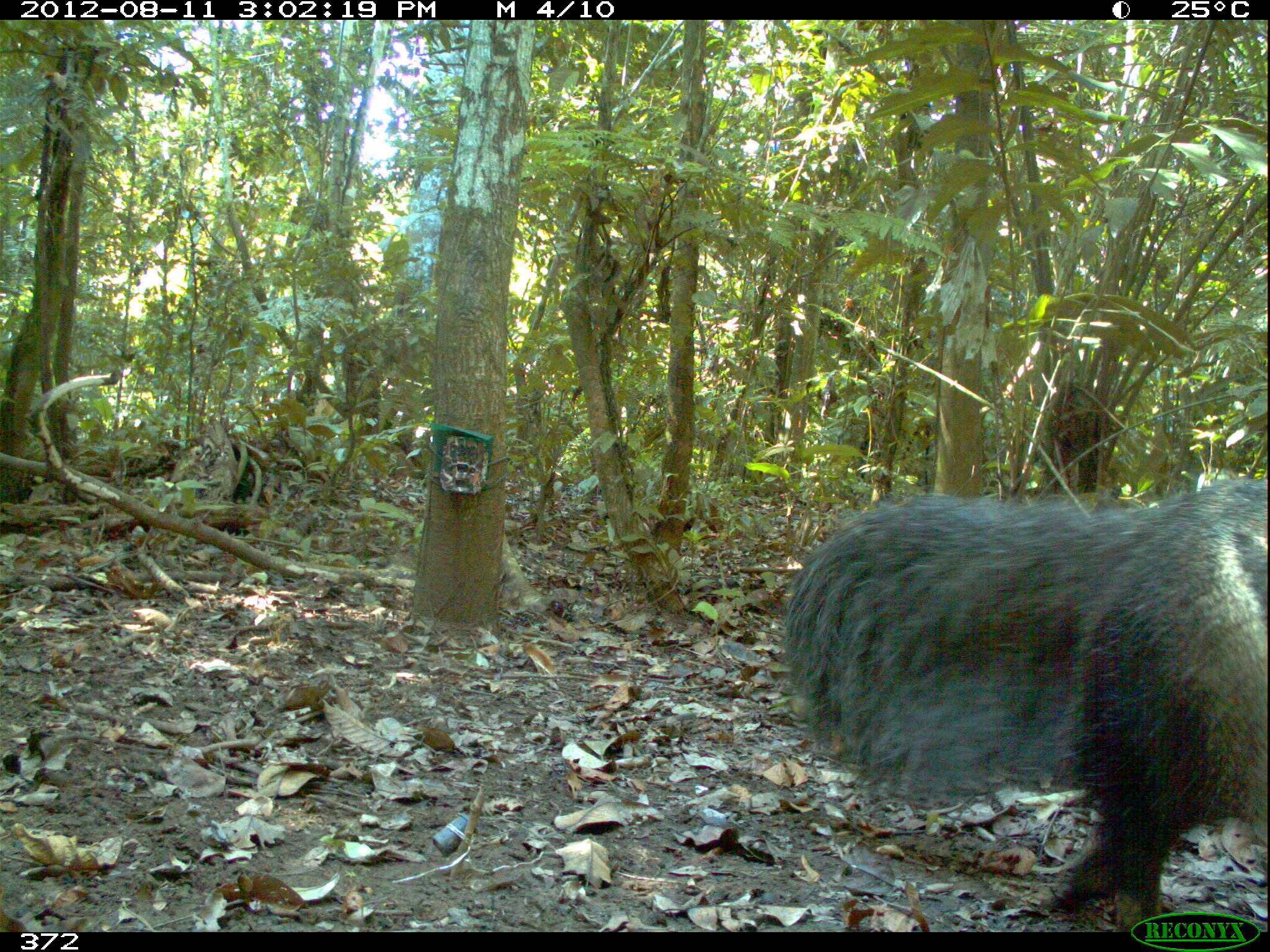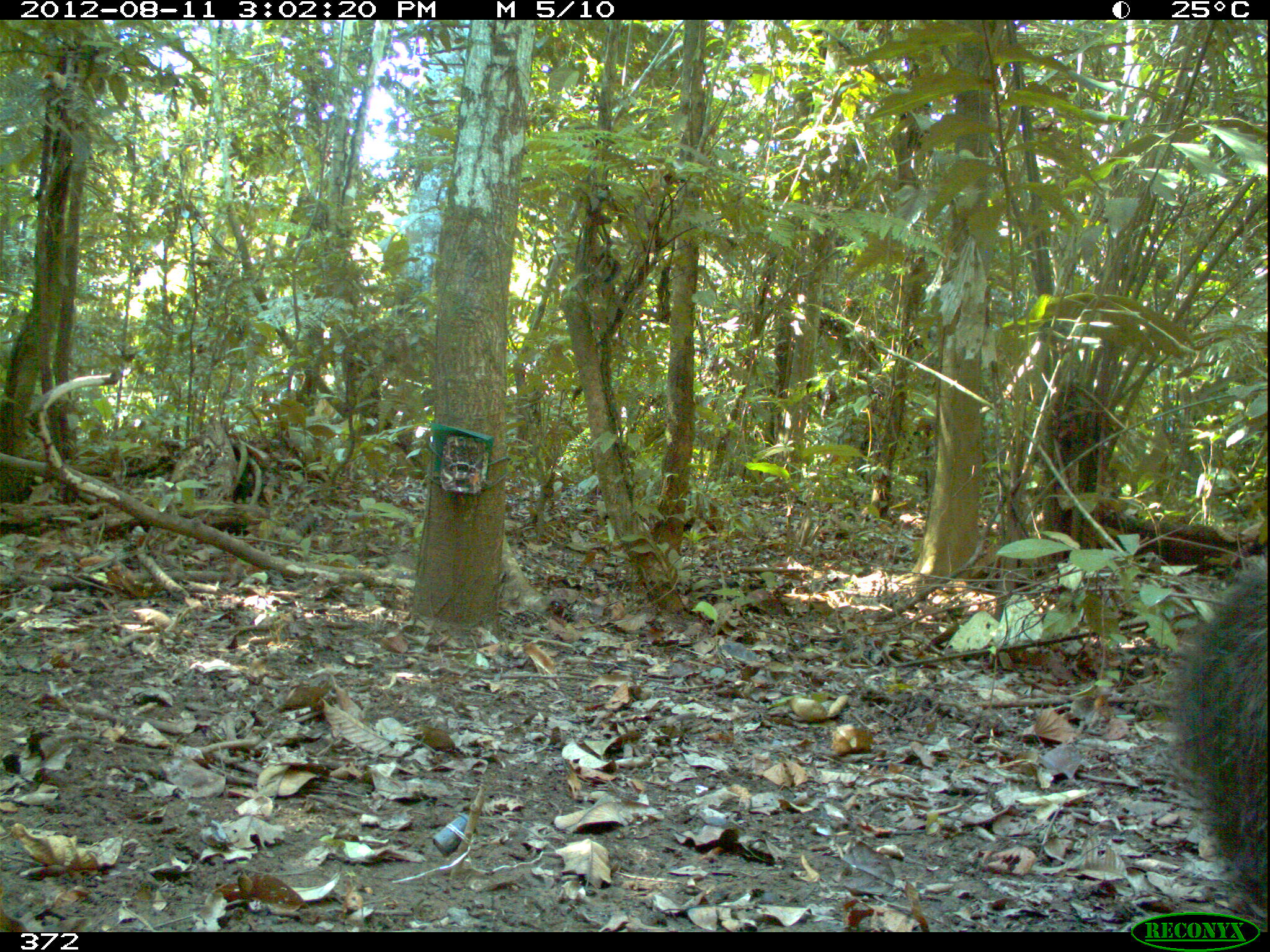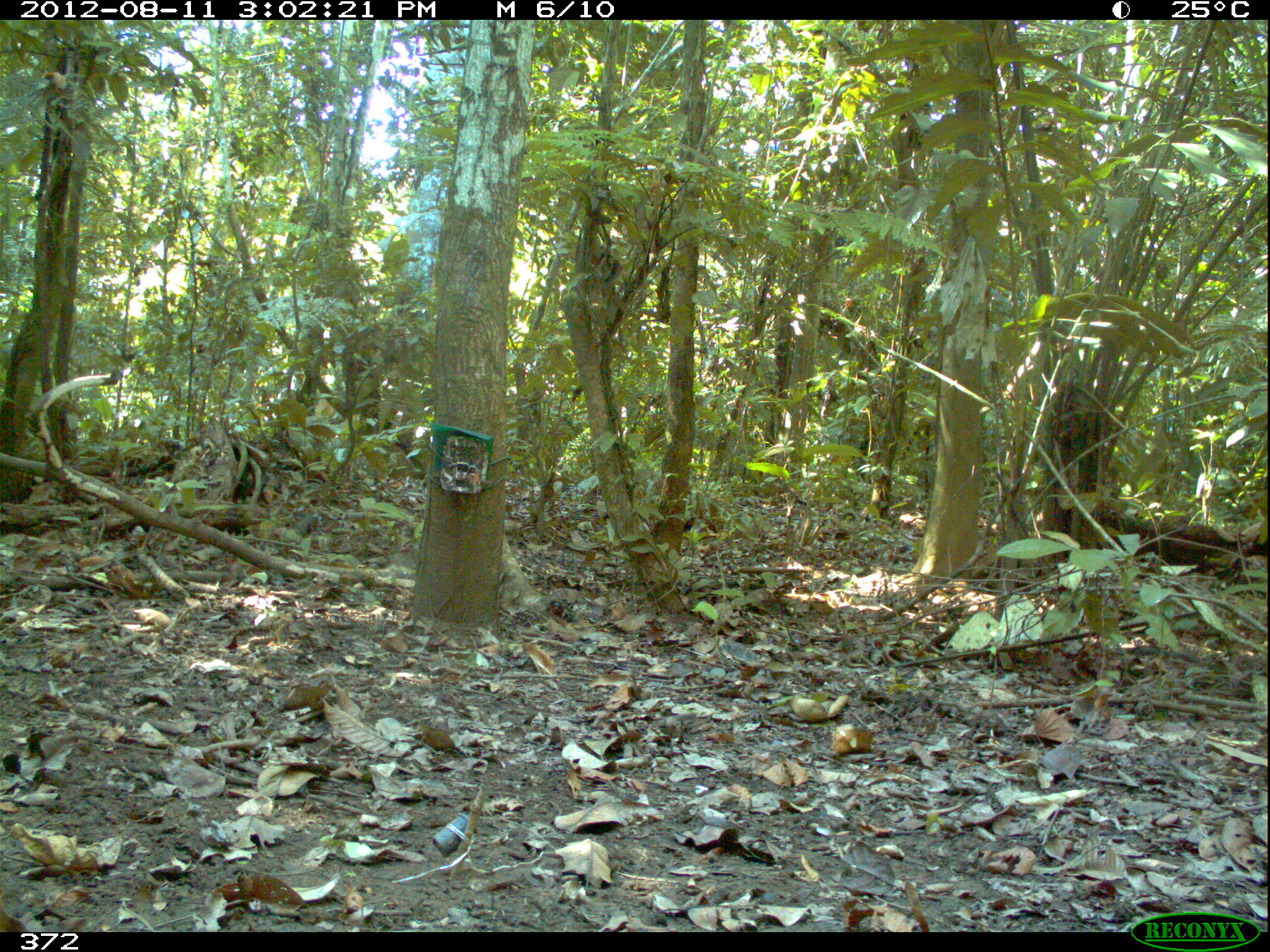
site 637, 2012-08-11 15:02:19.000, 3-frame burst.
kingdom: Animalia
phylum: Chordata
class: Mammalia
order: Pilosa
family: Myrmecophagidae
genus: Myrmecophaga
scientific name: Myrmecophaga tridactyla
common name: giant anteater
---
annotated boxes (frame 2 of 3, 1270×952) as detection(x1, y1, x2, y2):
myrmecophaga tridactyla: detection(1162, 554, 1269, 928)